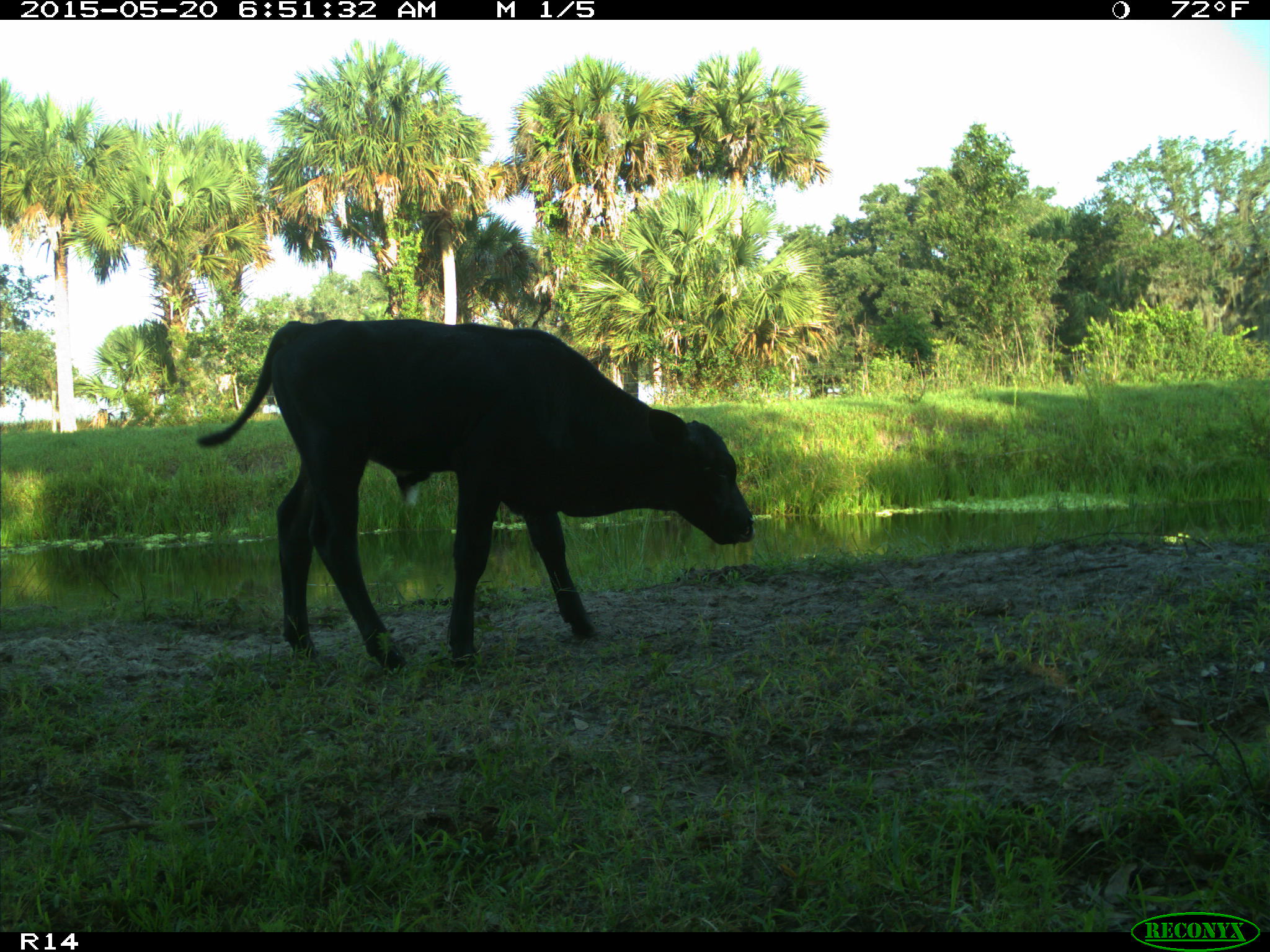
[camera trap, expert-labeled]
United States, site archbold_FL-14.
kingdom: Animalia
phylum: Chordata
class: Mammalia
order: Artiodactyla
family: Bovidae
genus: Bos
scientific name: Bos taurus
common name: domestic cow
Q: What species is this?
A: Bos taurus (domestic cow).